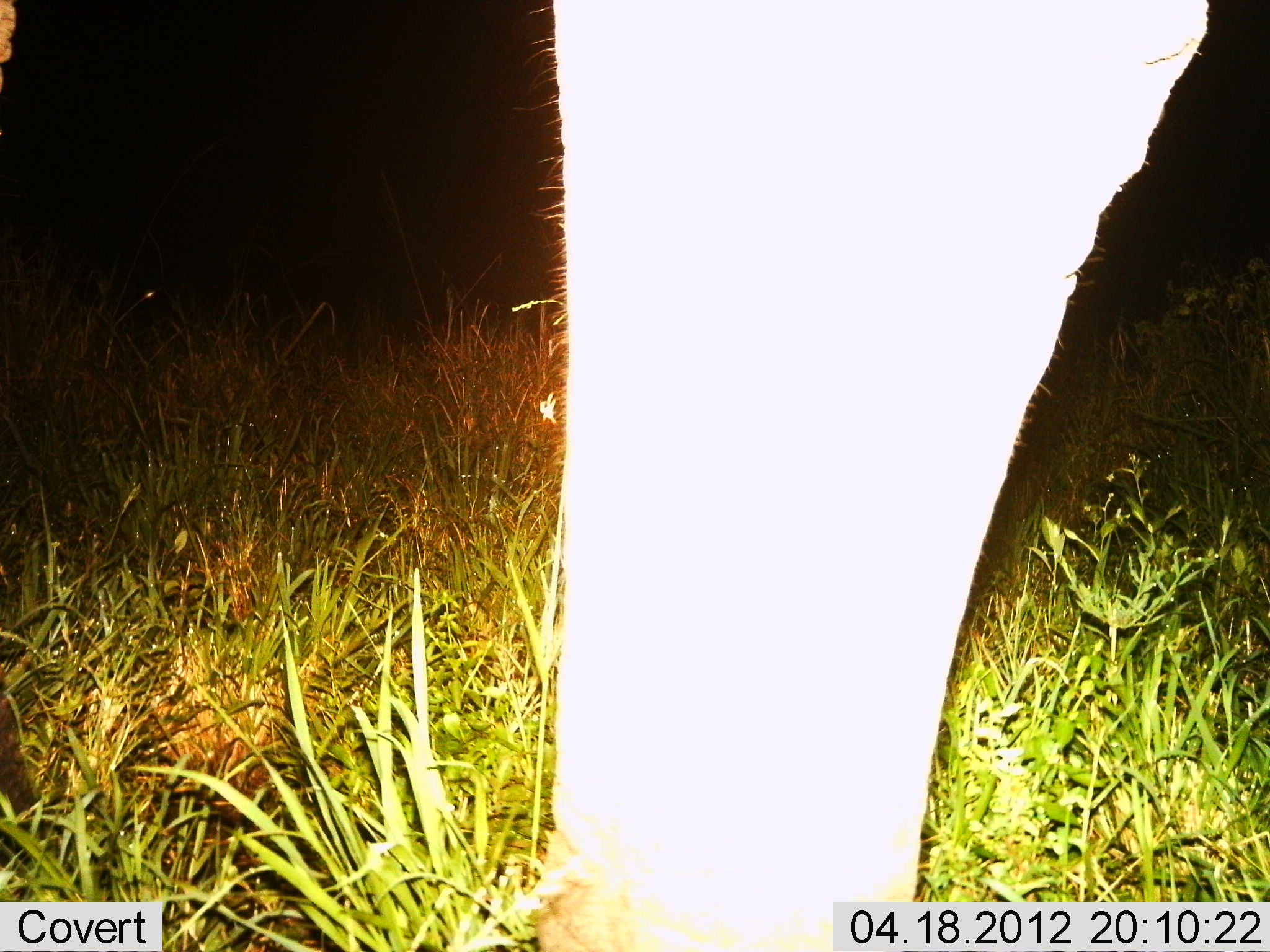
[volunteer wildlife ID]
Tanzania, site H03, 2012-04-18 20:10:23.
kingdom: Animalia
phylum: Chordata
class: Mammalia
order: Proboscidea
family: Elephantidae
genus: Loxodonta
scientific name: Loxodonta africana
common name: african bush elephant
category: elephant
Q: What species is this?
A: Elephant (african bush elephant) (Loxodonta africana).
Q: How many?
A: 1.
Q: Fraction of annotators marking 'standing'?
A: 83%.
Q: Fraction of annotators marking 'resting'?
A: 0%.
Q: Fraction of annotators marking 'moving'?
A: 17%.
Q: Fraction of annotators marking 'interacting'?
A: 0%.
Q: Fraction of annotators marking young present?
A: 0%.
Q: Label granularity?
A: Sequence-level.